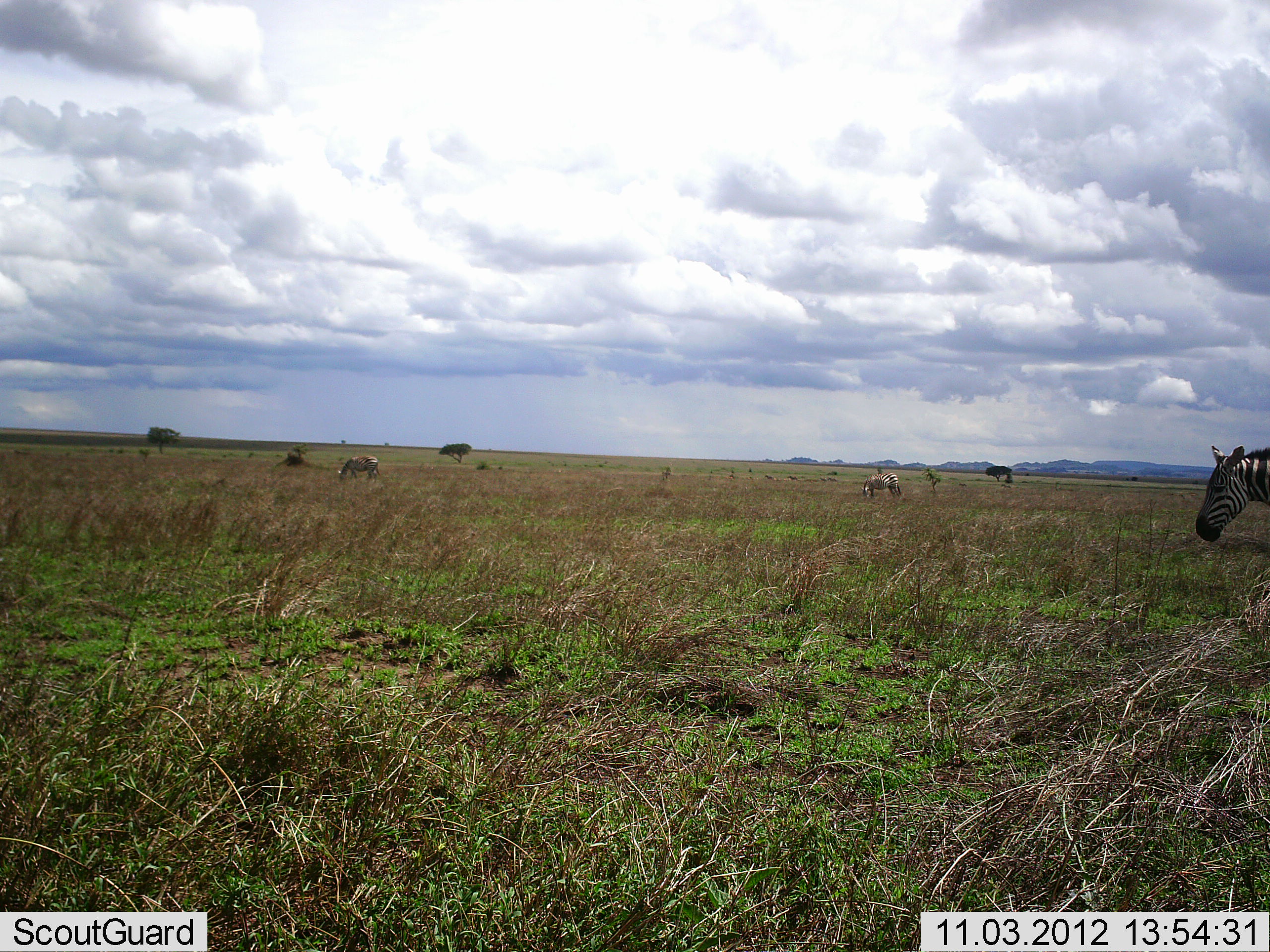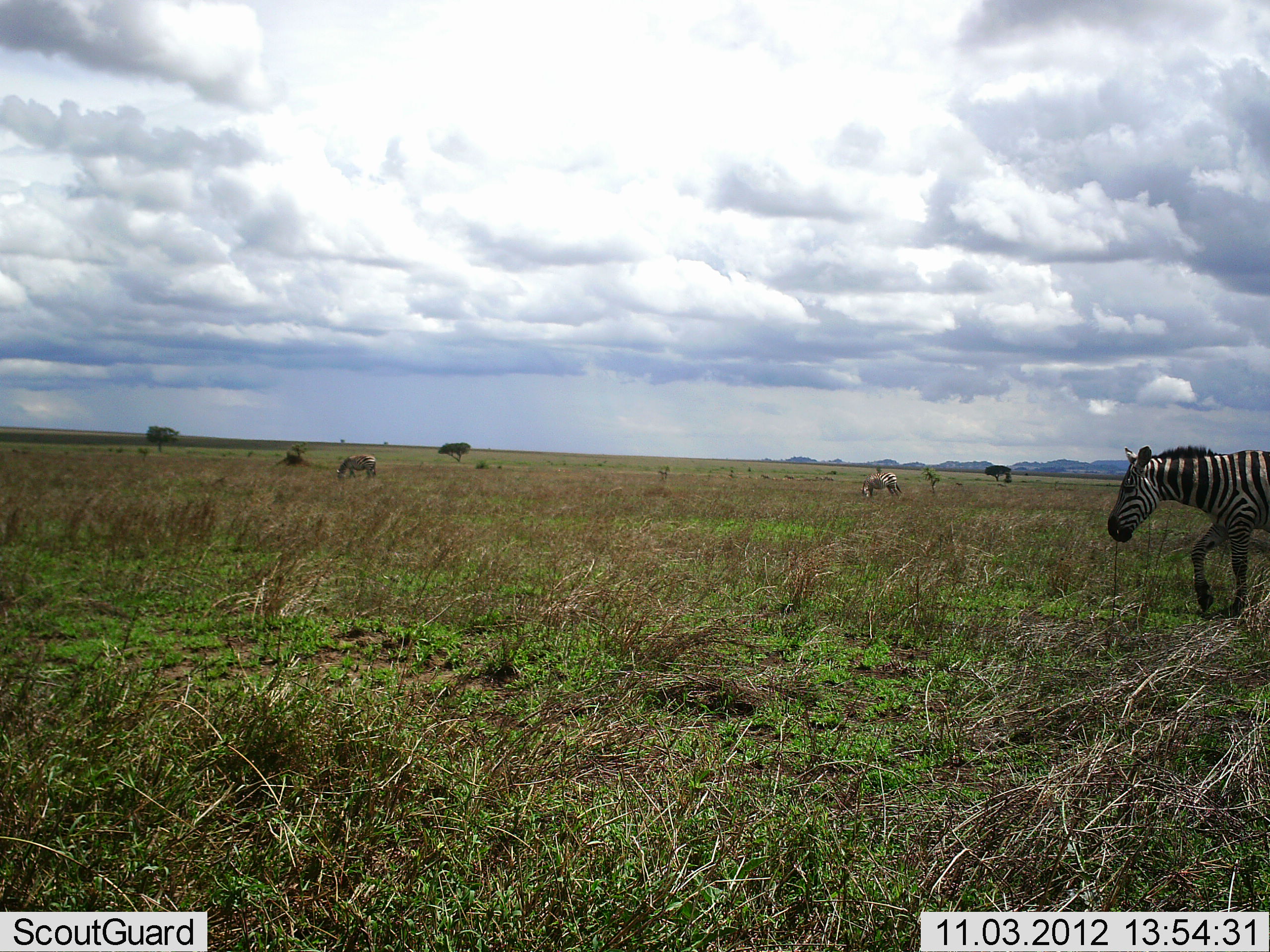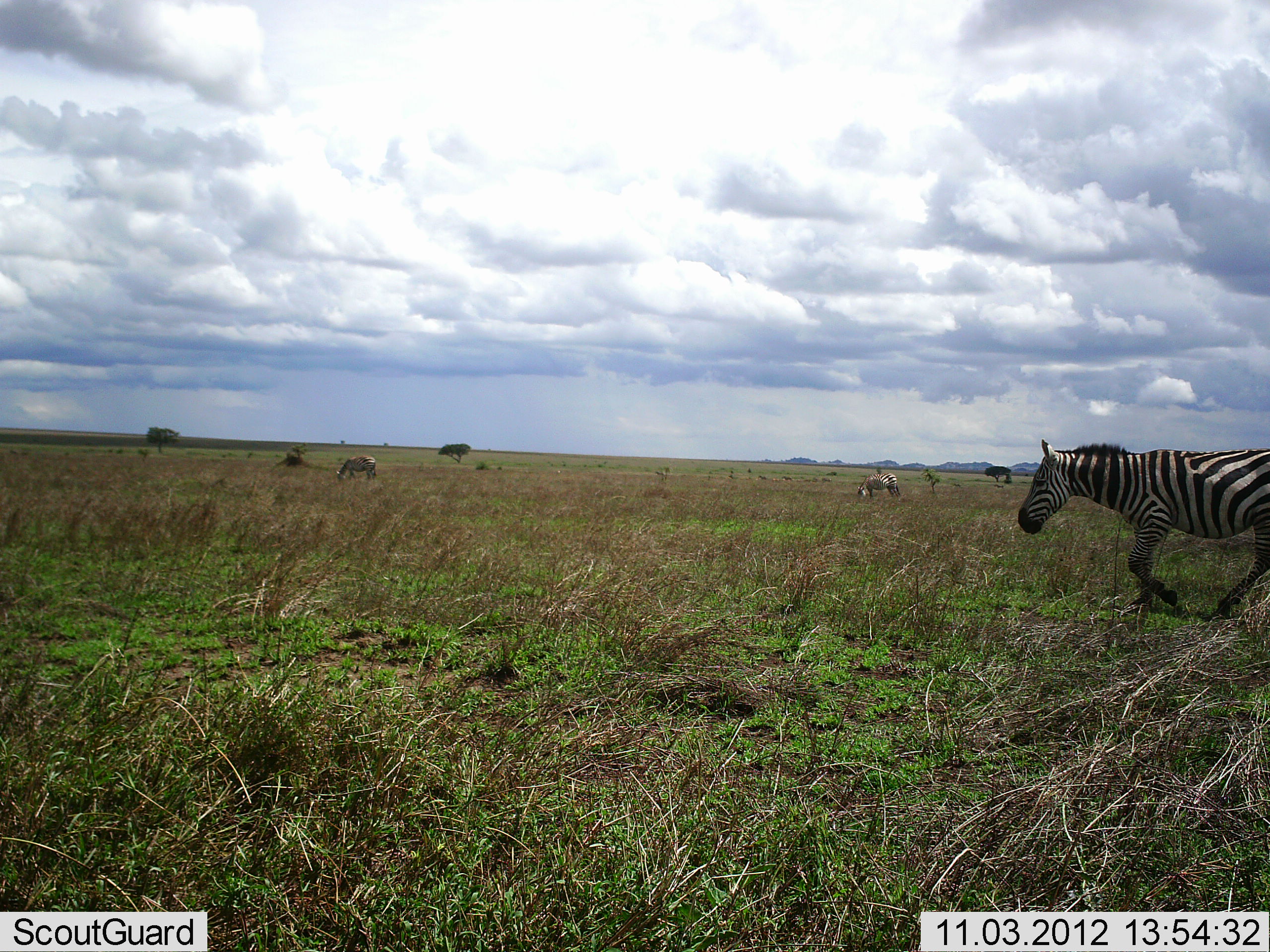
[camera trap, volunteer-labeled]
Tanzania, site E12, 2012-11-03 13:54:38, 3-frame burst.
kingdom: Animalia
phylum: Chordata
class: Mammalia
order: Perissodactyla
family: Equidae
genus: Equus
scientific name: Equus quagga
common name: plains zebra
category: zebra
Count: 3.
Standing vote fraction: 0%.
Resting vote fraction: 0%.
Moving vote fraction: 92%.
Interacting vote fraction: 0%.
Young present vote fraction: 0%.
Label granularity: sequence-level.